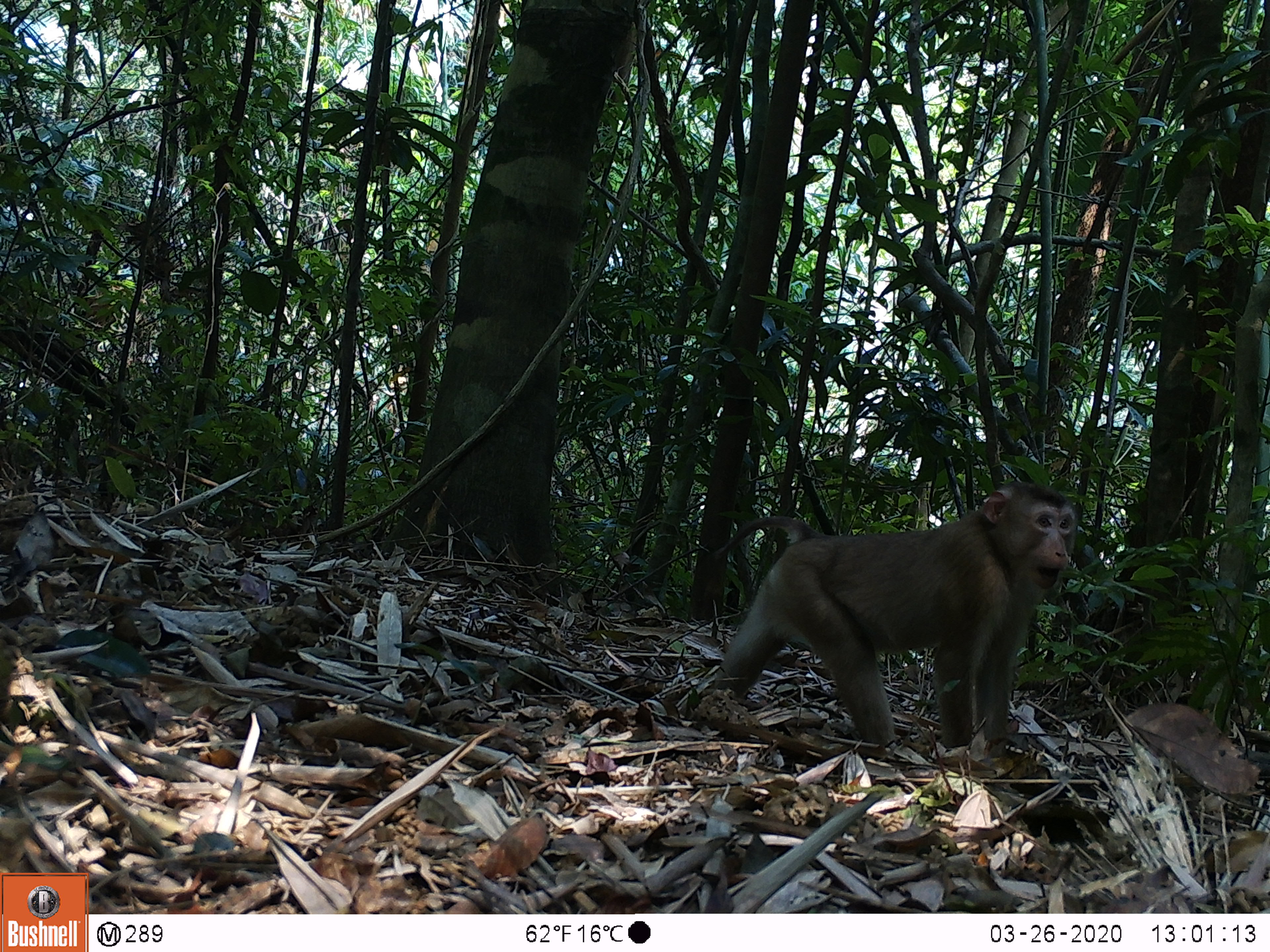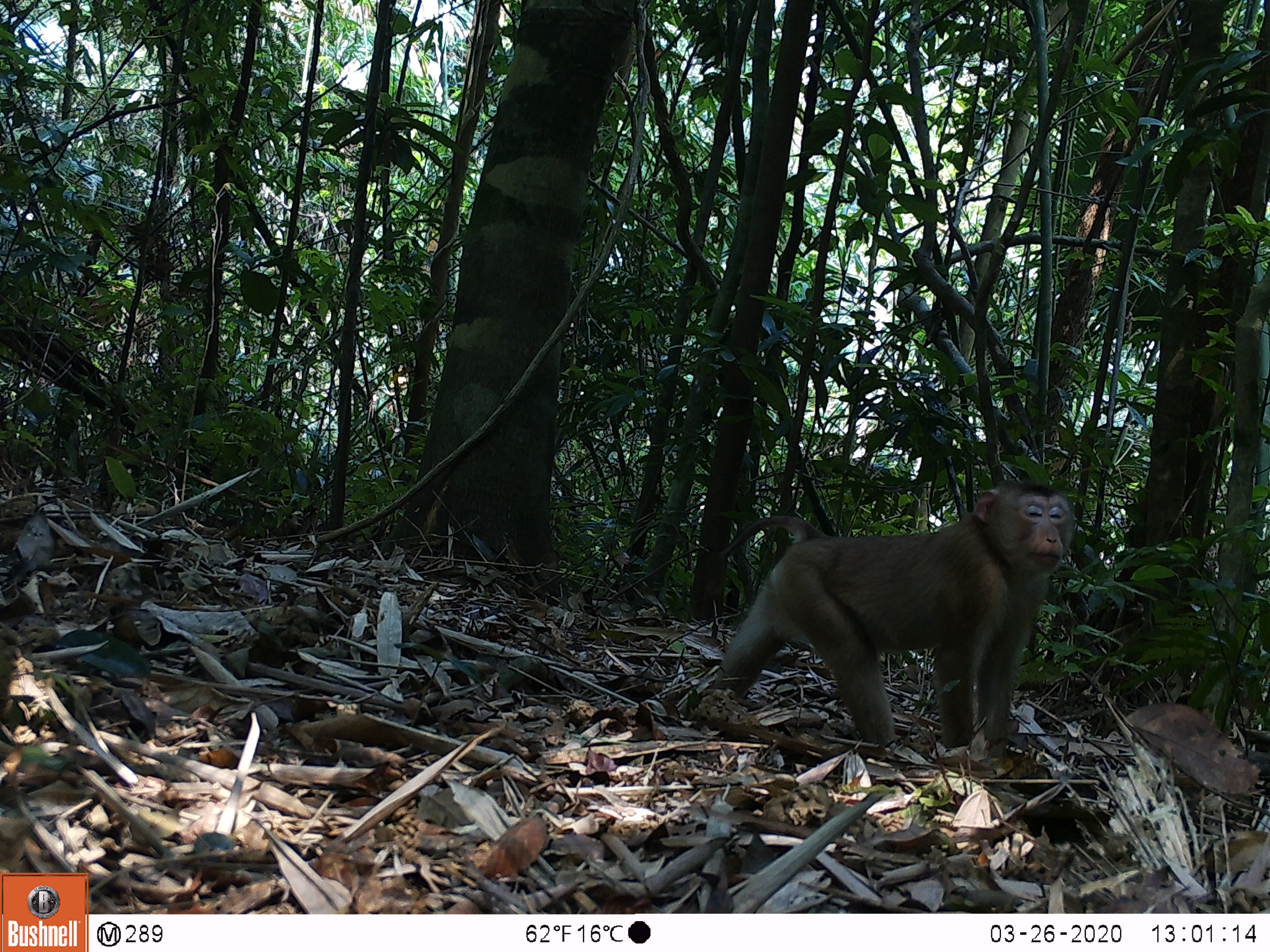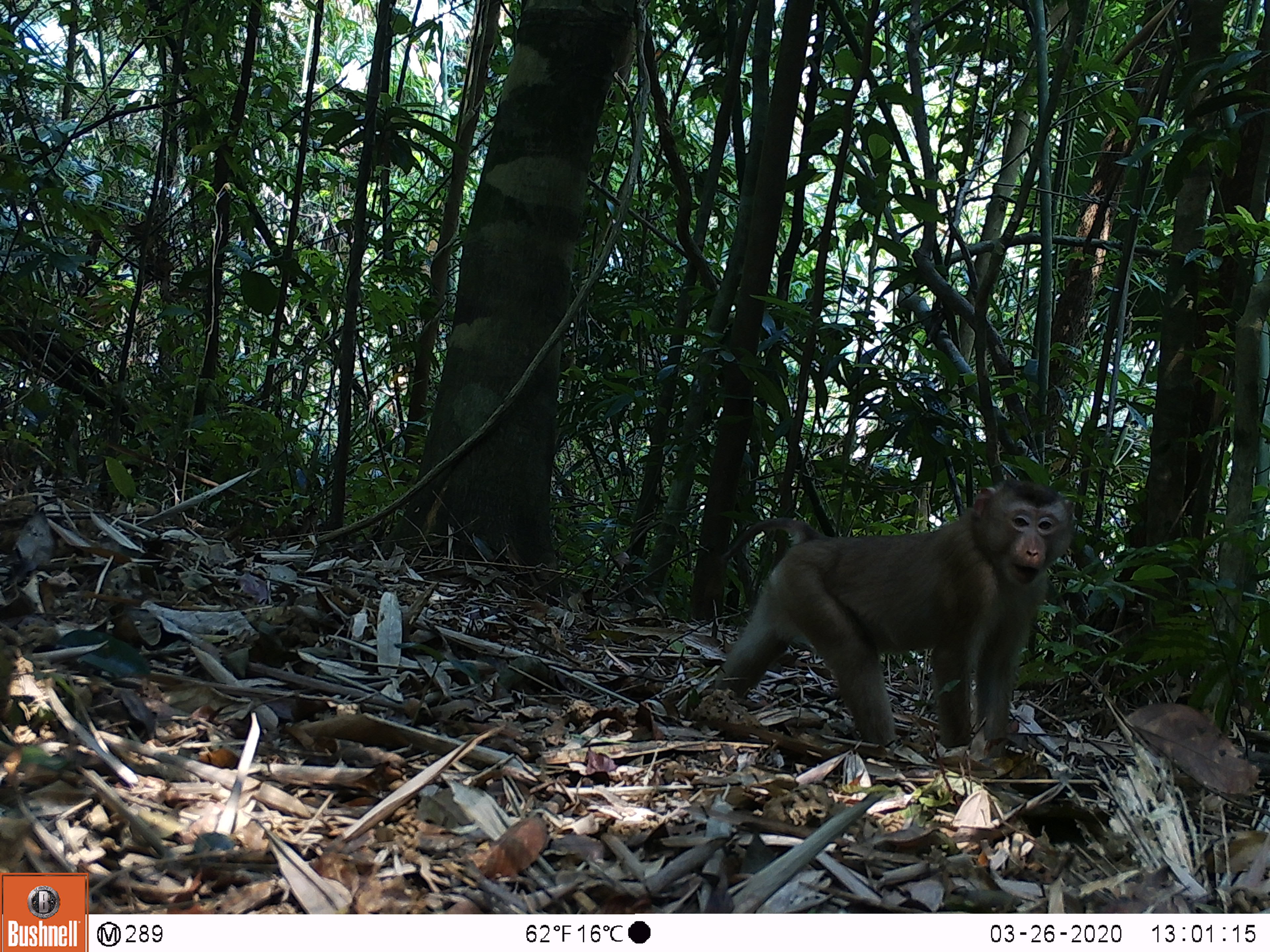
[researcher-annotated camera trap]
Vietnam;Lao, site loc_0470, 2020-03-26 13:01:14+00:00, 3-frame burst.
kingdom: Animalia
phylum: Chordata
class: Mammalia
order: Primates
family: Cercopithecidae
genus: Macaca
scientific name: Macaca nemestrina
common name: pig-tailed macaque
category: pig tailed macaque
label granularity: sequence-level